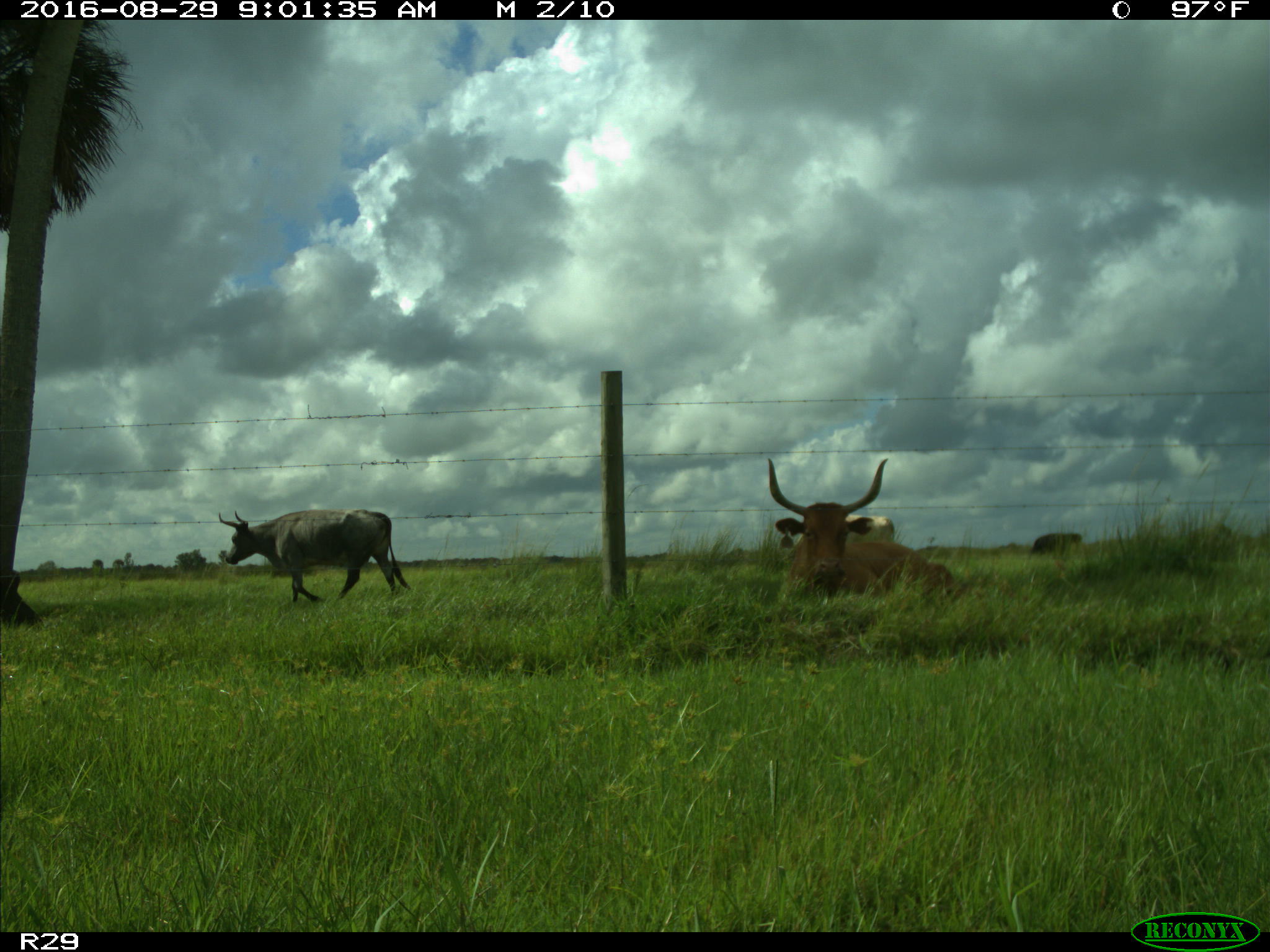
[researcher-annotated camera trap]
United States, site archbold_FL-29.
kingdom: Animalia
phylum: Chordata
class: Mammalia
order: Artiodactyla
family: Bovidae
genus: Bos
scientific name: Bos taurus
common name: domestic cow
Bos taurus (domestic cow).